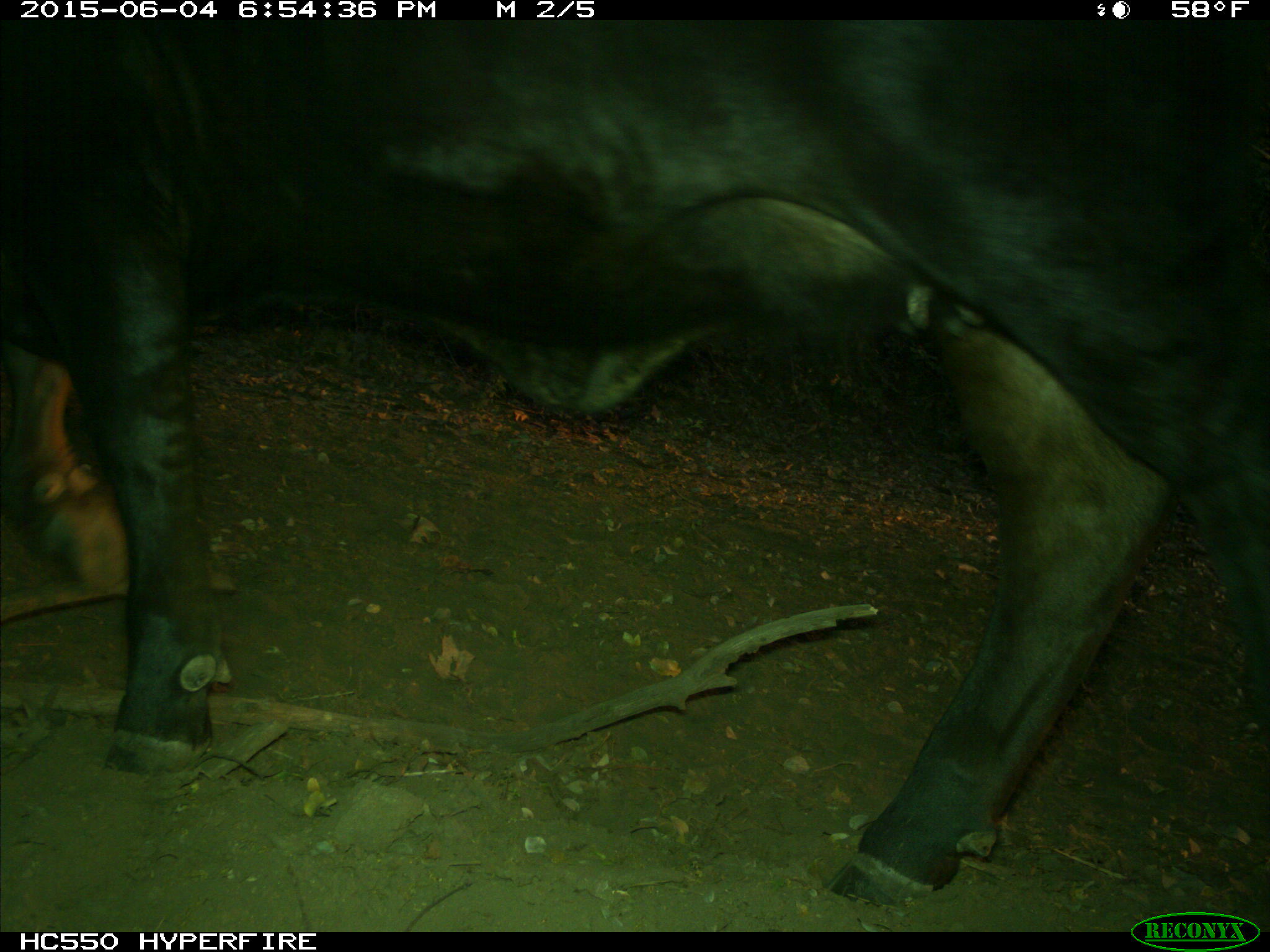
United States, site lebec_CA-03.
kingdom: Animalia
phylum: Chordata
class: Mammalia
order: Artiodactyla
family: Bovidae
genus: Bos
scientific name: Bos taurus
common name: domestic cow